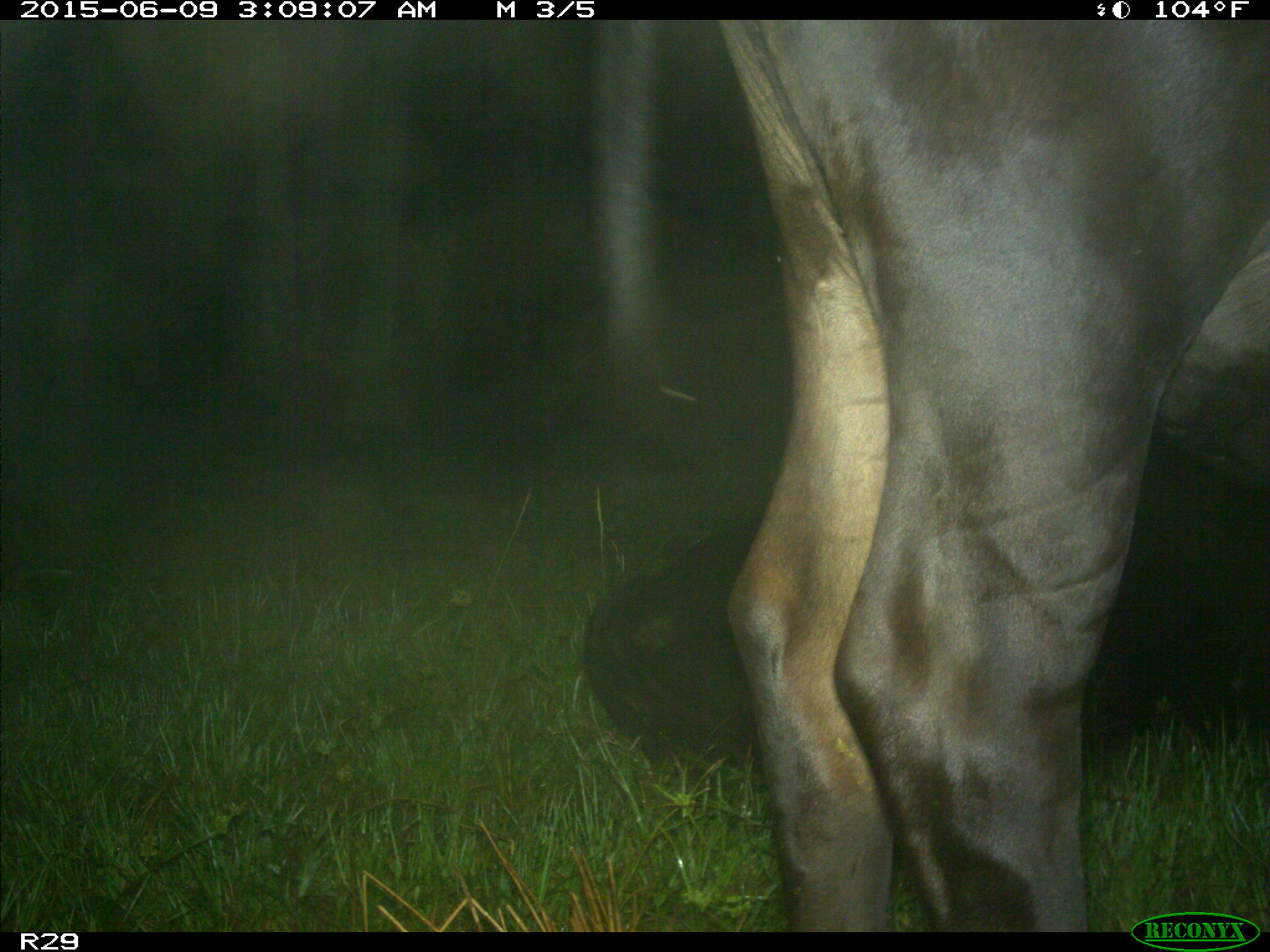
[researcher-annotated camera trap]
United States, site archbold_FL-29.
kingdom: Animalia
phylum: Chordata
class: Mammalia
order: Artiodactyla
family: Bovidae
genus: Bos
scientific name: Bos taurus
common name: domestic cow